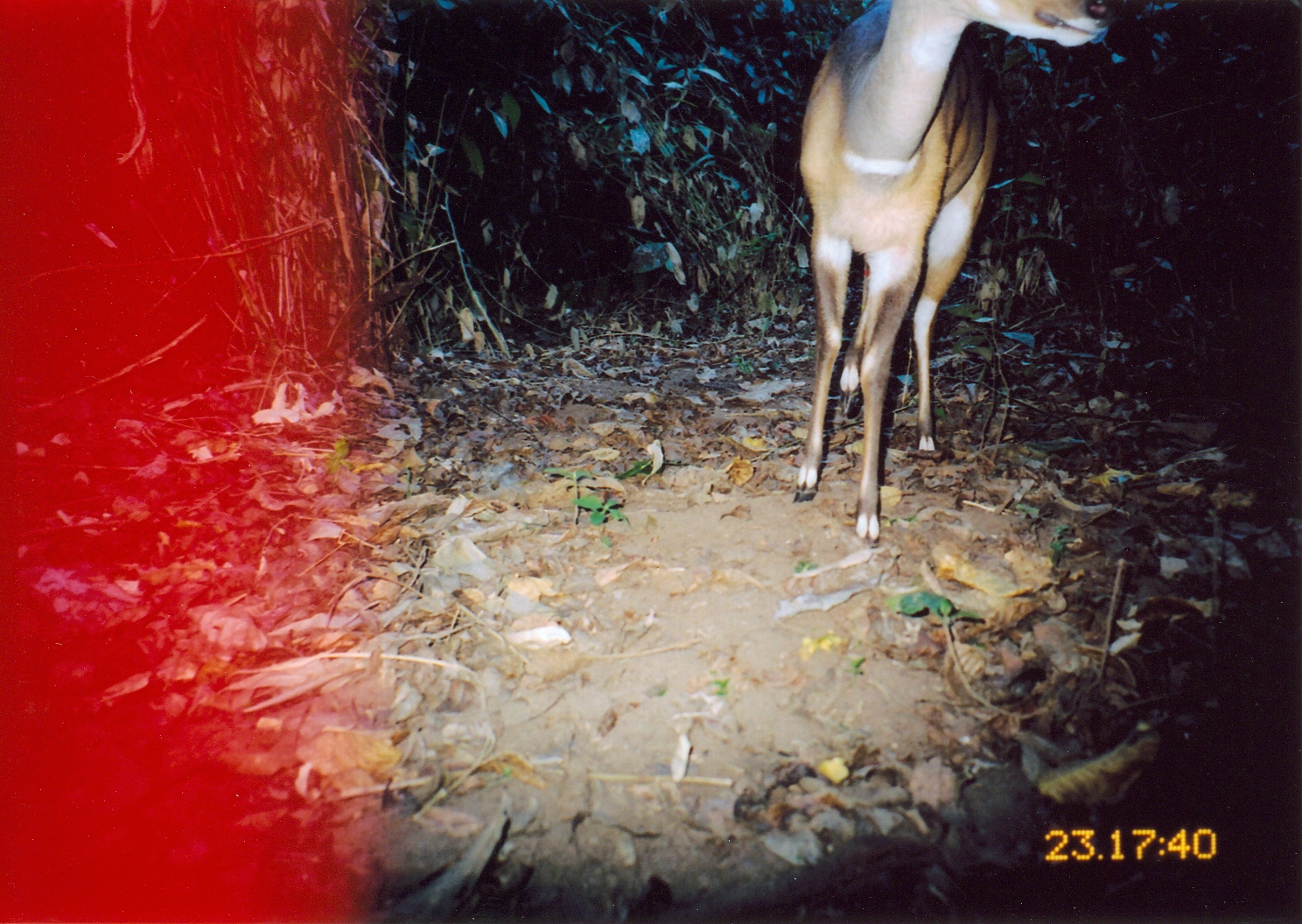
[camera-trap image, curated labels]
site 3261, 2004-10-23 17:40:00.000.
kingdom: Animalia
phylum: Chordata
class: Mammalia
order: Artiodactyla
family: Bovidae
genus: Tragelaphus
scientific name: Tragelaphus scriptus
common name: bushbuck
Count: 1.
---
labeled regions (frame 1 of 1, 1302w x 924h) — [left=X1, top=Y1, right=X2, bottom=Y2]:
tragelaphus scriptus: [left=790, top=0, right=1111, bottom=545]